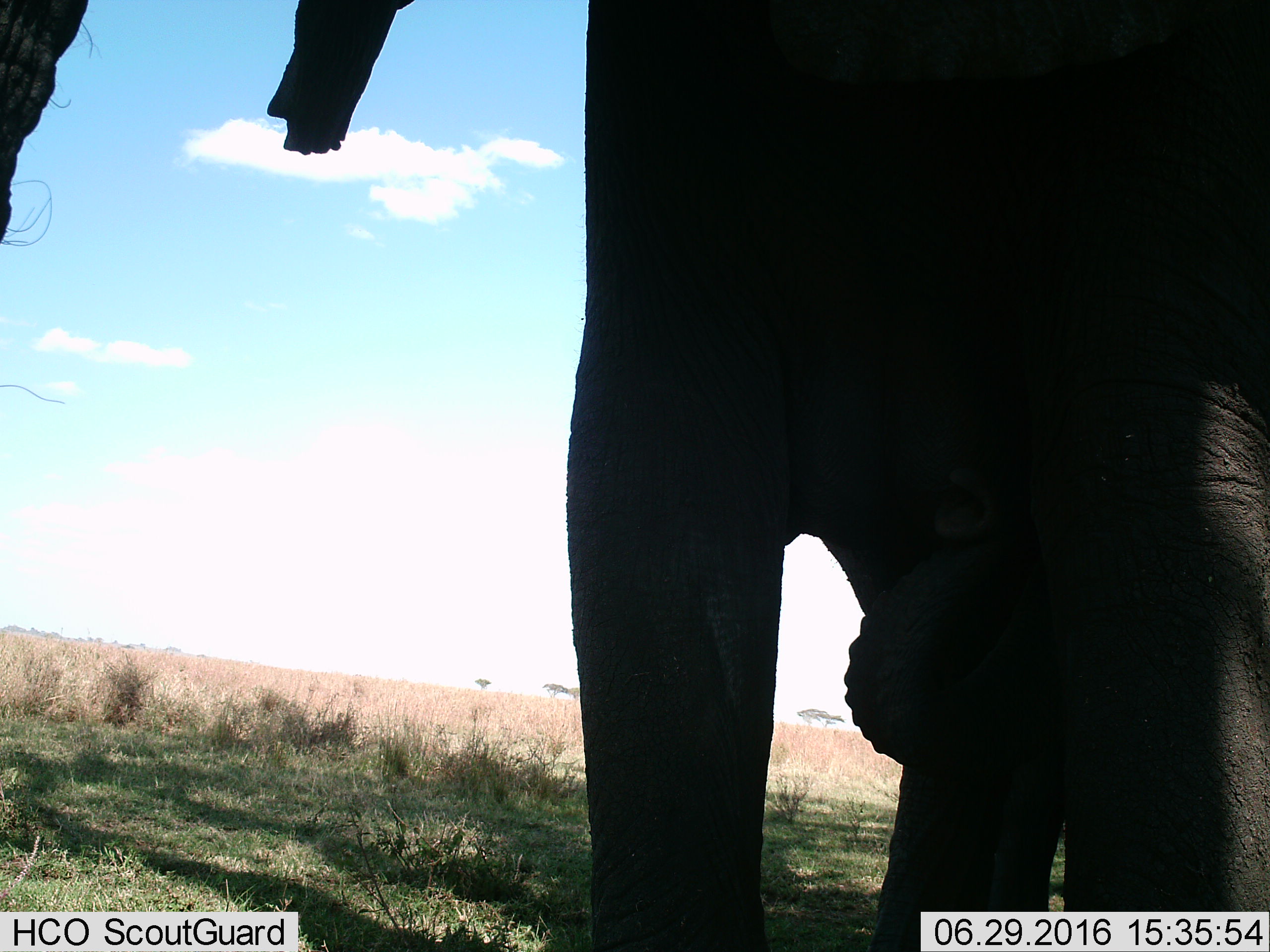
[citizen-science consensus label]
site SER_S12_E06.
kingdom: Animalia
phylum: Chordata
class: Mammalia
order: Proboscidea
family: Elephantidae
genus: Loxodonta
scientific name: Loxodonta africana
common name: african bush elephant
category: elephant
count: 2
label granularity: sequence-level